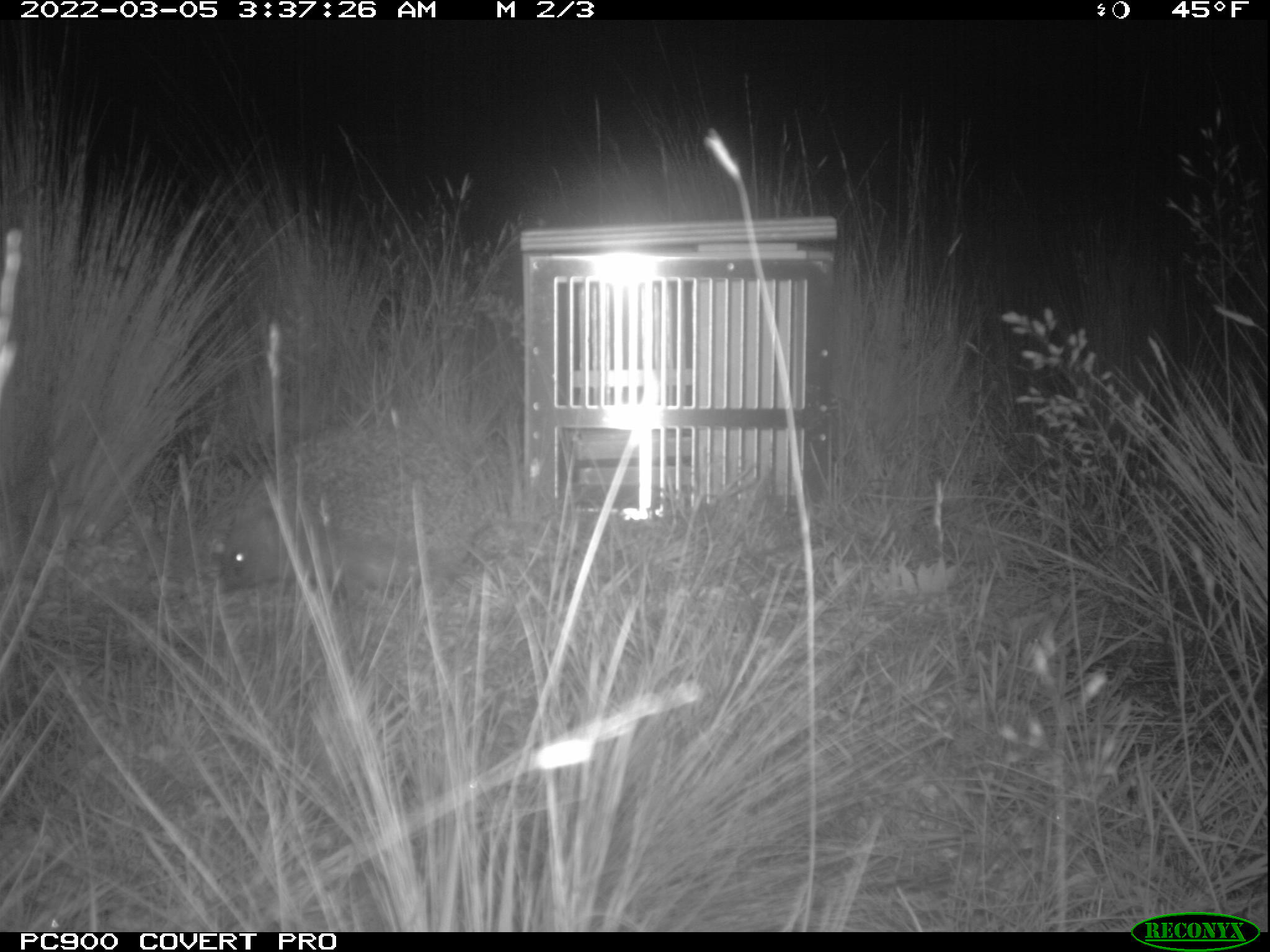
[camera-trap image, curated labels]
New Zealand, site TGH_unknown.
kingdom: Animalia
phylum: Chordata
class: Mammalia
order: Eulipotyphla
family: Erinaceidae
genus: Erinaceus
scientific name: Erinaceus europaeus europaeus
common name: european hedgehog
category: hedgehog